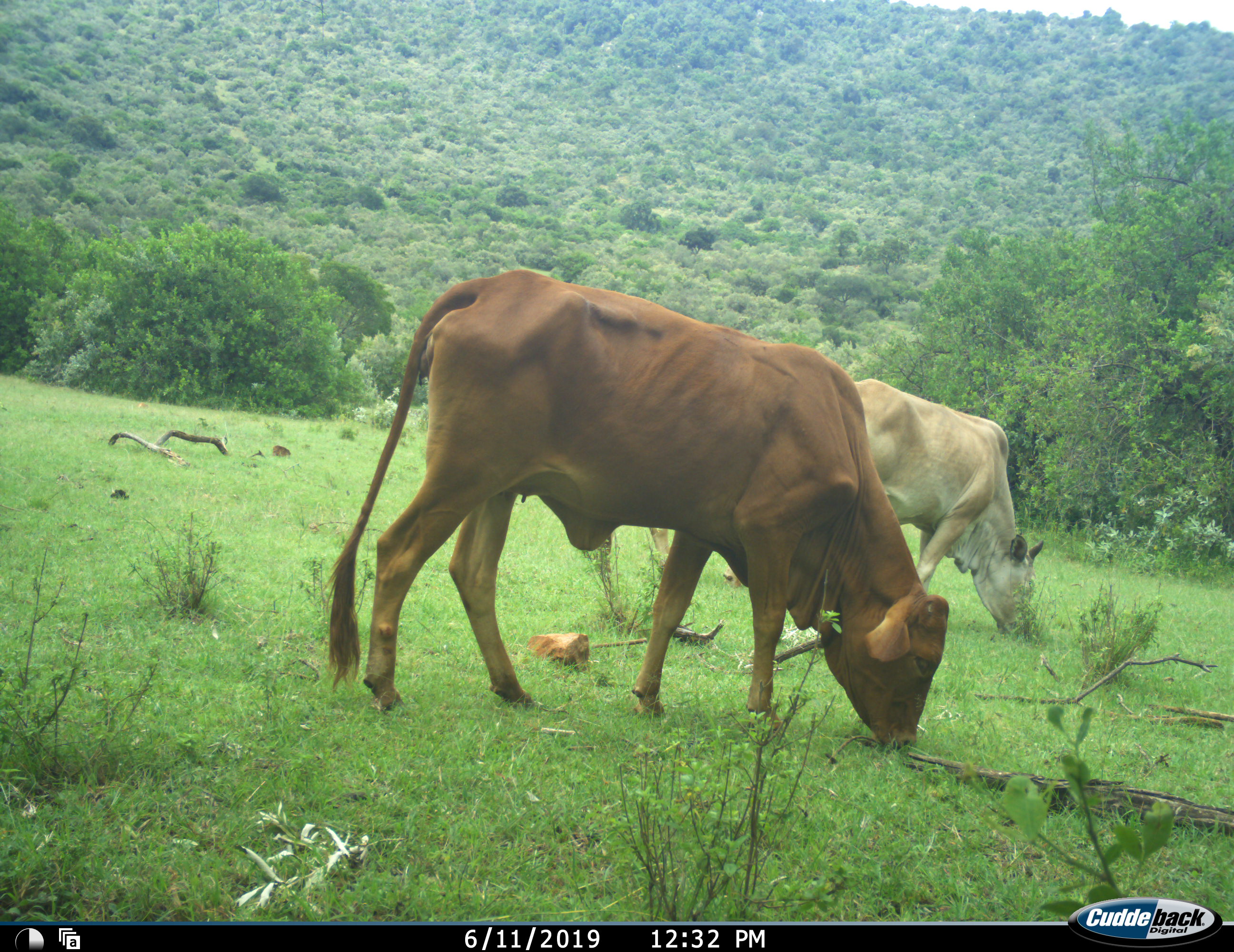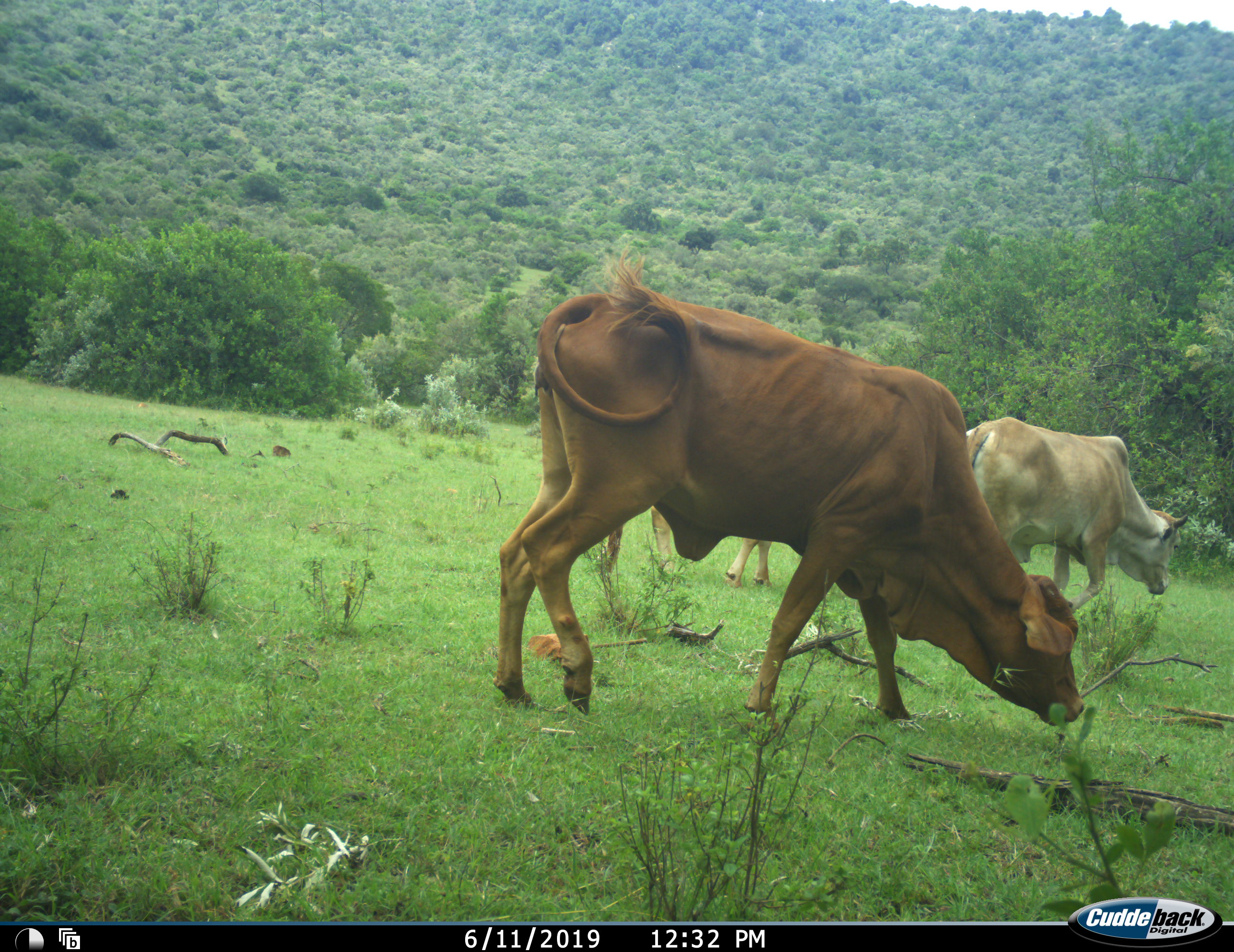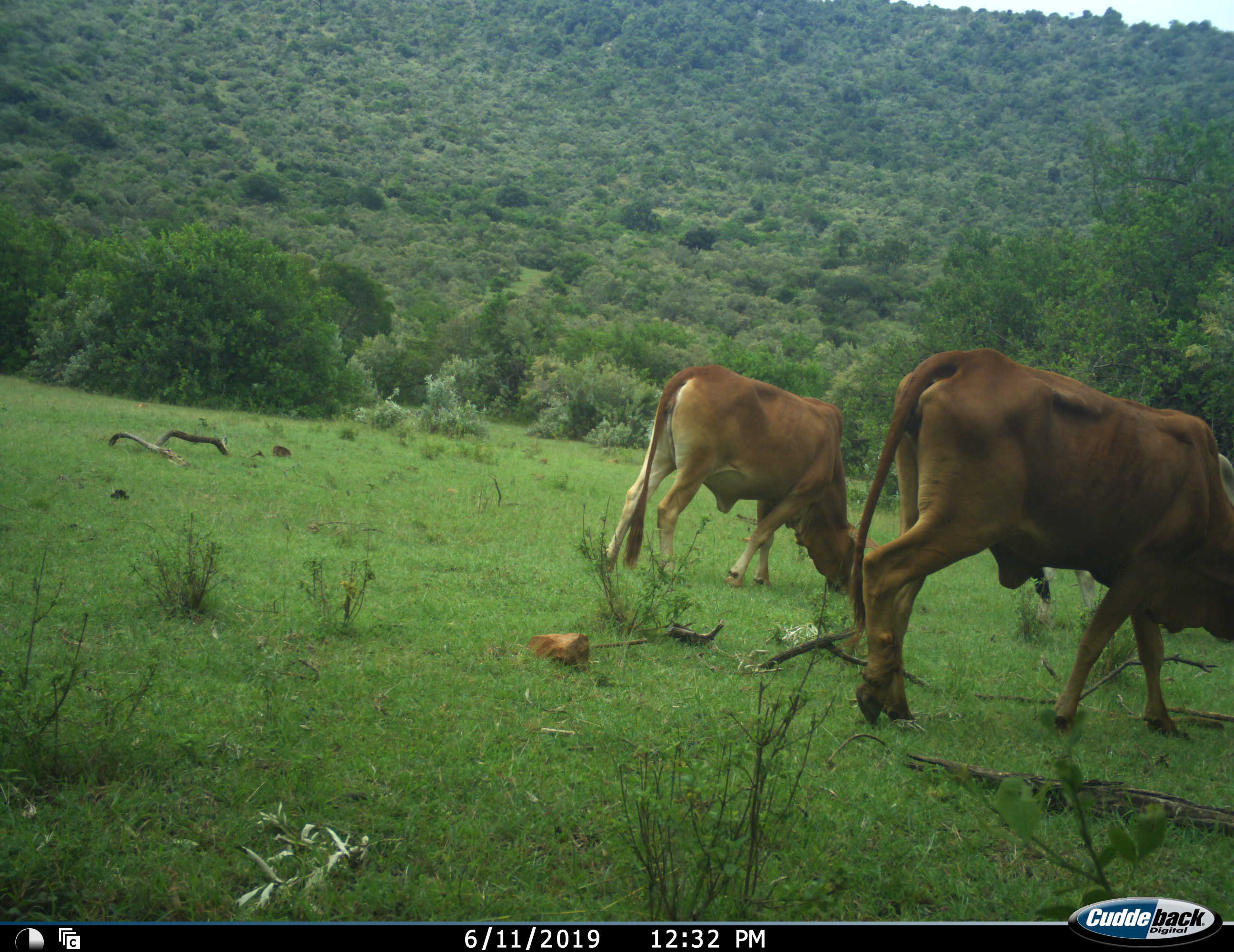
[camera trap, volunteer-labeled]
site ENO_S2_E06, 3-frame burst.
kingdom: Animalia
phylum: Chordata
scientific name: Vertebrata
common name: domestic animal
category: domesticanimal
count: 3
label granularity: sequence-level